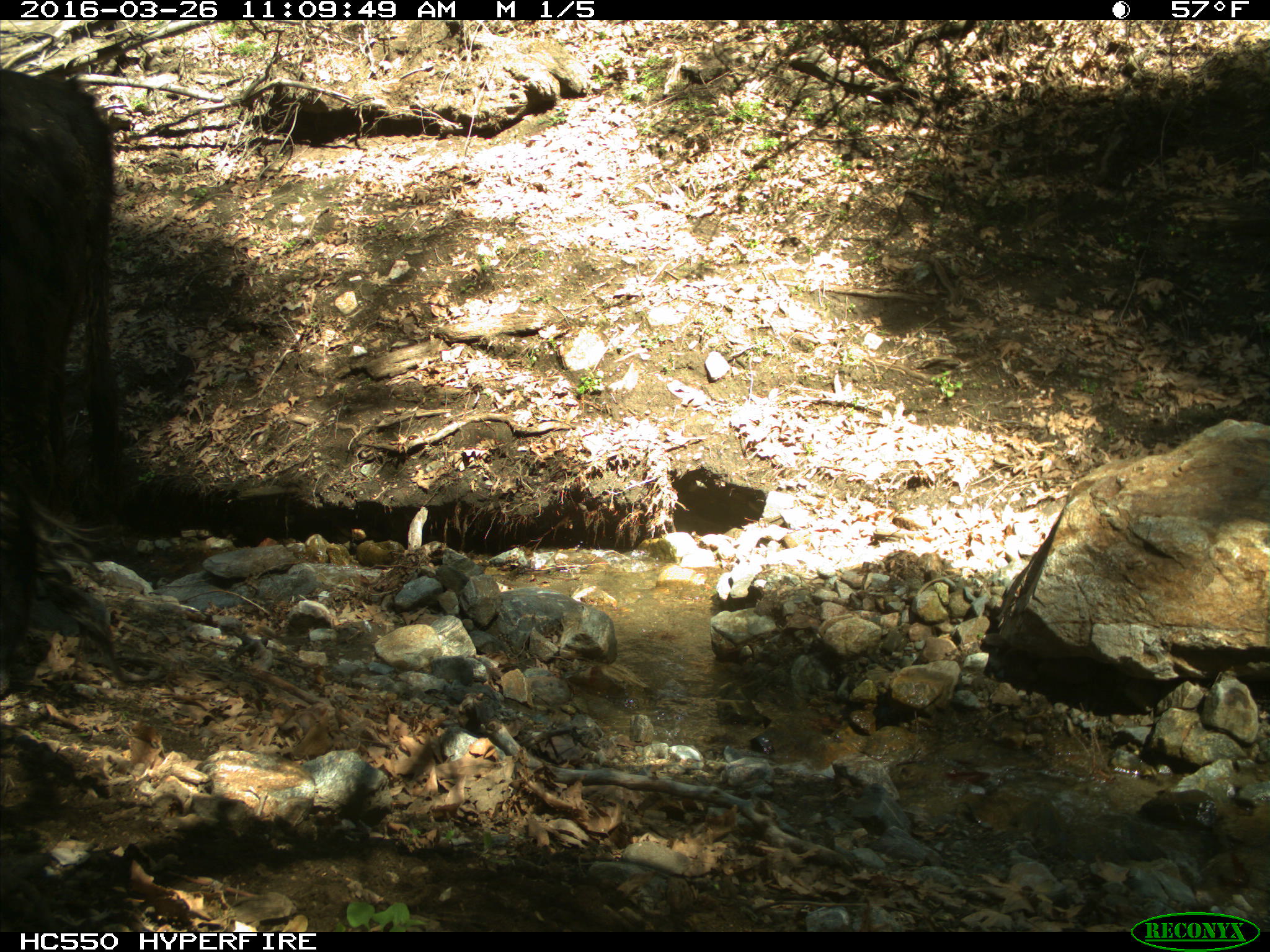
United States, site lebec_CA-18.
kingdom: Animalia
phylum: Chordata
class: Mammalia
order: Artiodactyla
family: Bovidae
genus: Bos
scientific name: Bos taurus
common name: domestic cow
Bos taurus (domestic cow).